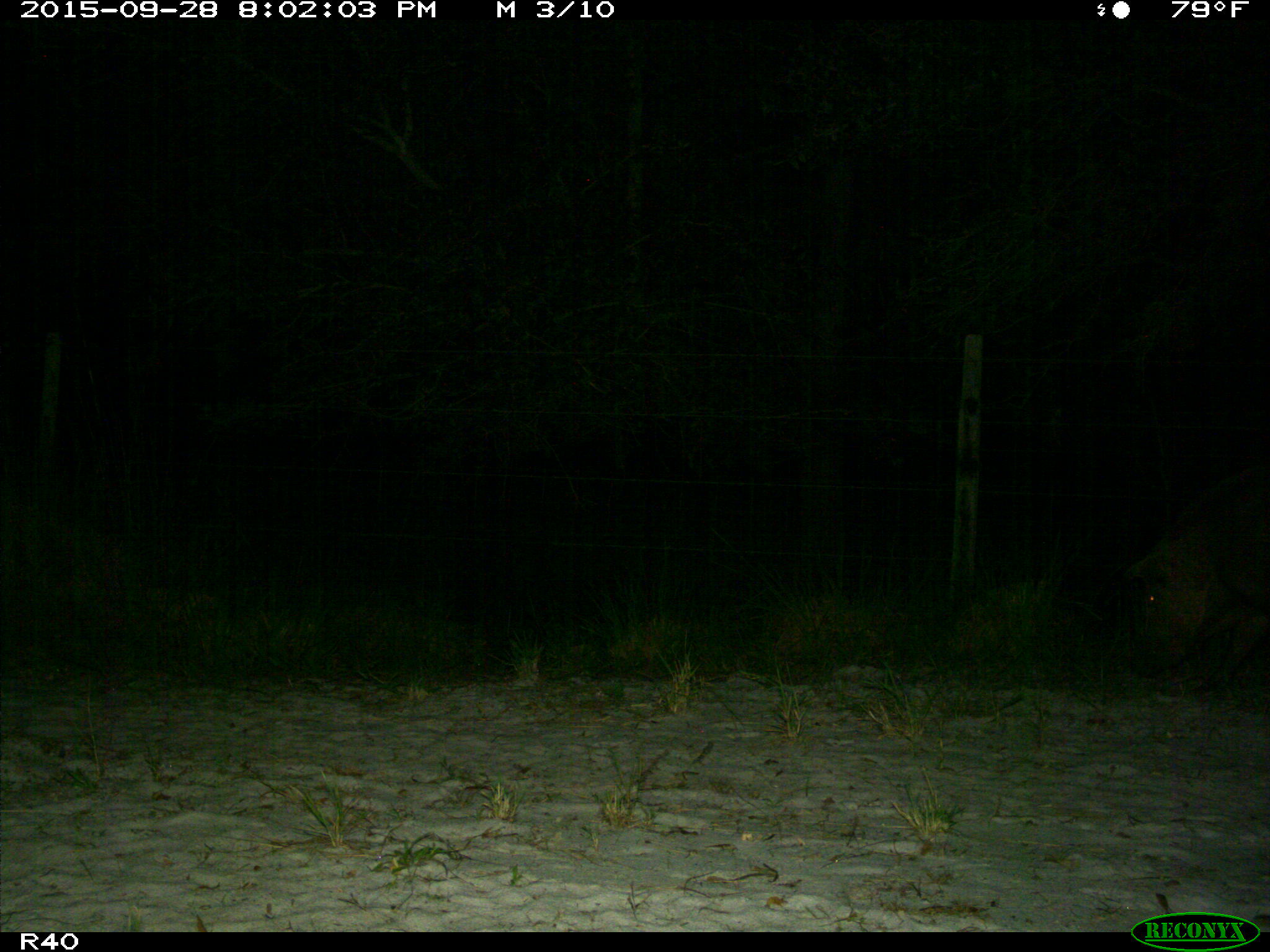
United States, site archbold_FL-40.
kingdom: Animalia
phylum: Chordata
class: Mammalia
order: Artiodactyla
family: Suidae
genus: Sus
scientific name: Sus scrofa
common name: wild boar